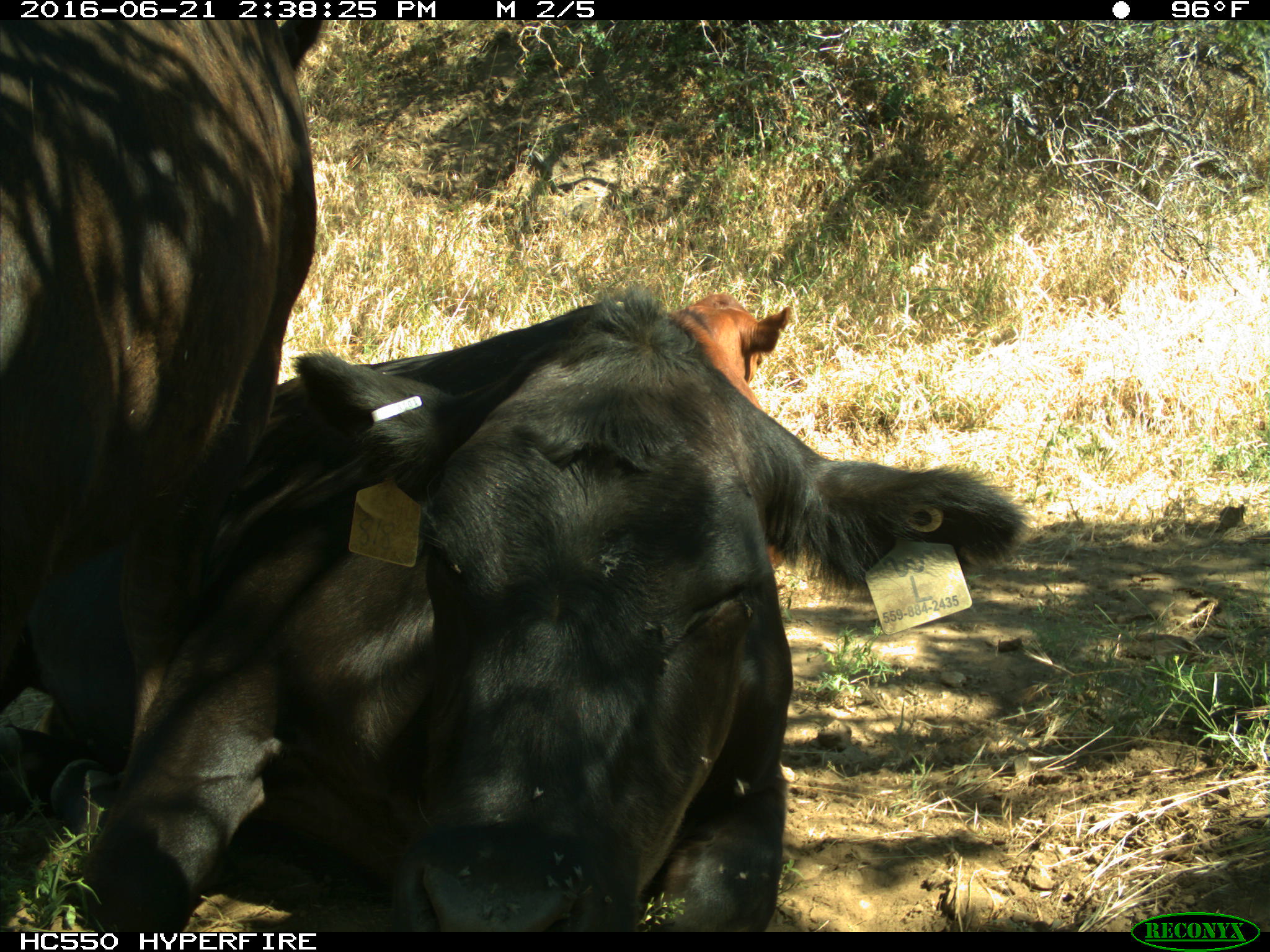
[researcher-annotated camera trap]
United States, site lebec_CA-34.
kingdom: Animalia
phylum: Chordata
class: Mammalia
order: Artiodactyla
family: Bovidae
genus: Bos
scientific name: Bos taurus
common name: domestic cow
Bos taurus (domestic cow).